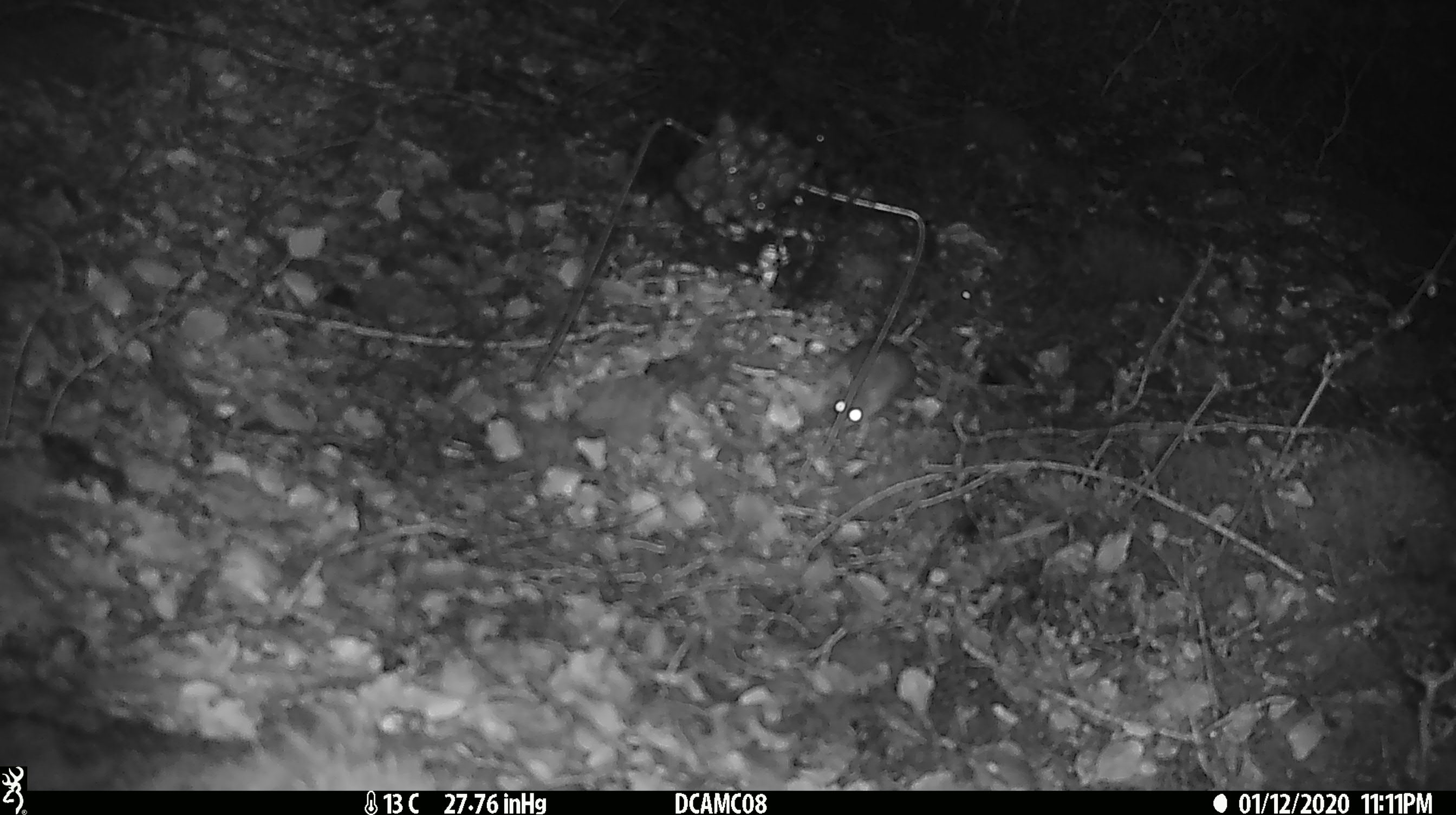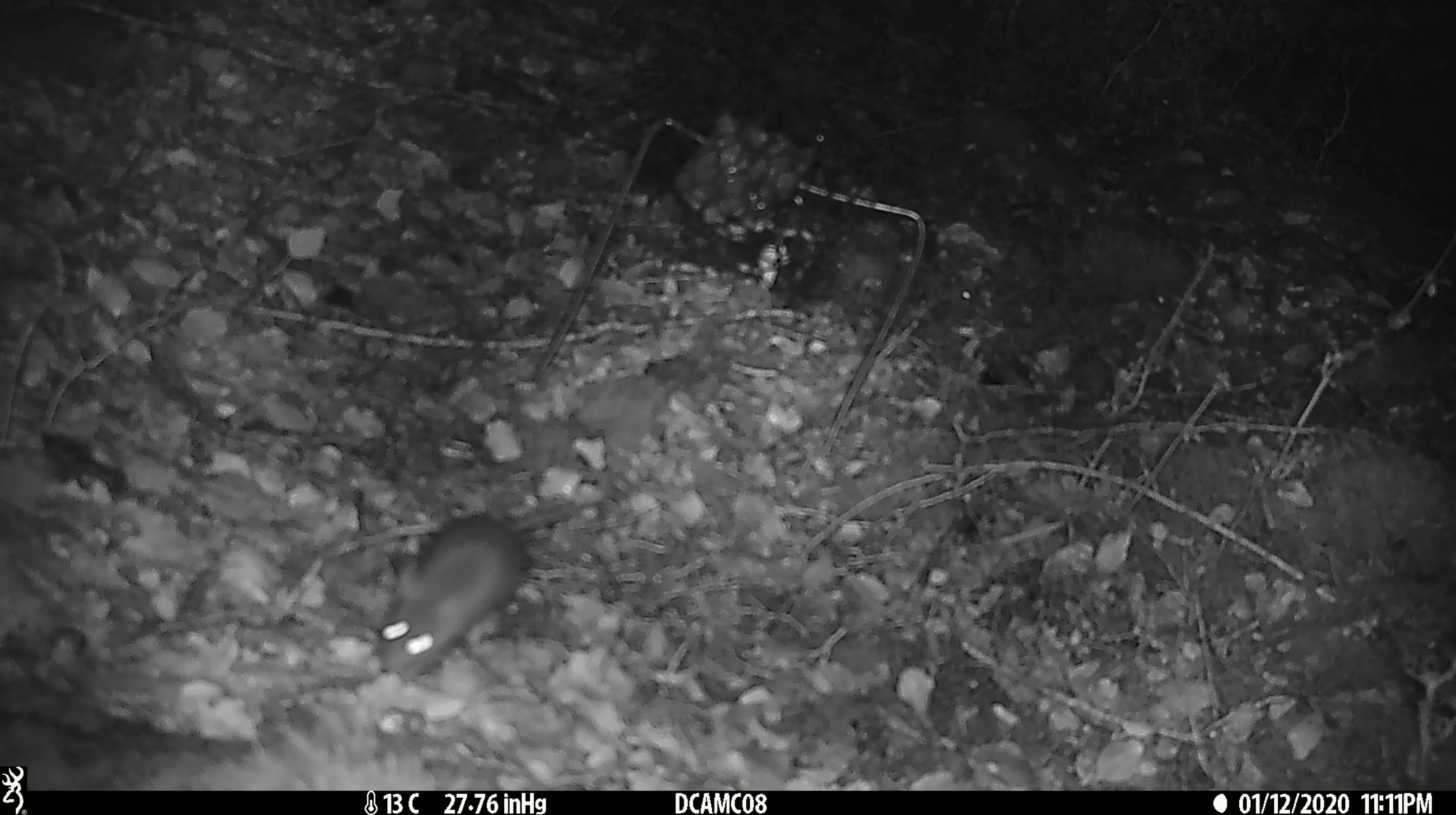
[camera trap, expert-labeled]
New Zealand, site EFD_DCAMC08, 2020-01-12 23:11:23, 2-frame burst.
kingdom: Animalia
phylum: Chordata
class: Mammalia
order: Rodentia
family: Muridae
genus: Mus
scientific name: Mus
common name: mouse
Mouse (Mus).